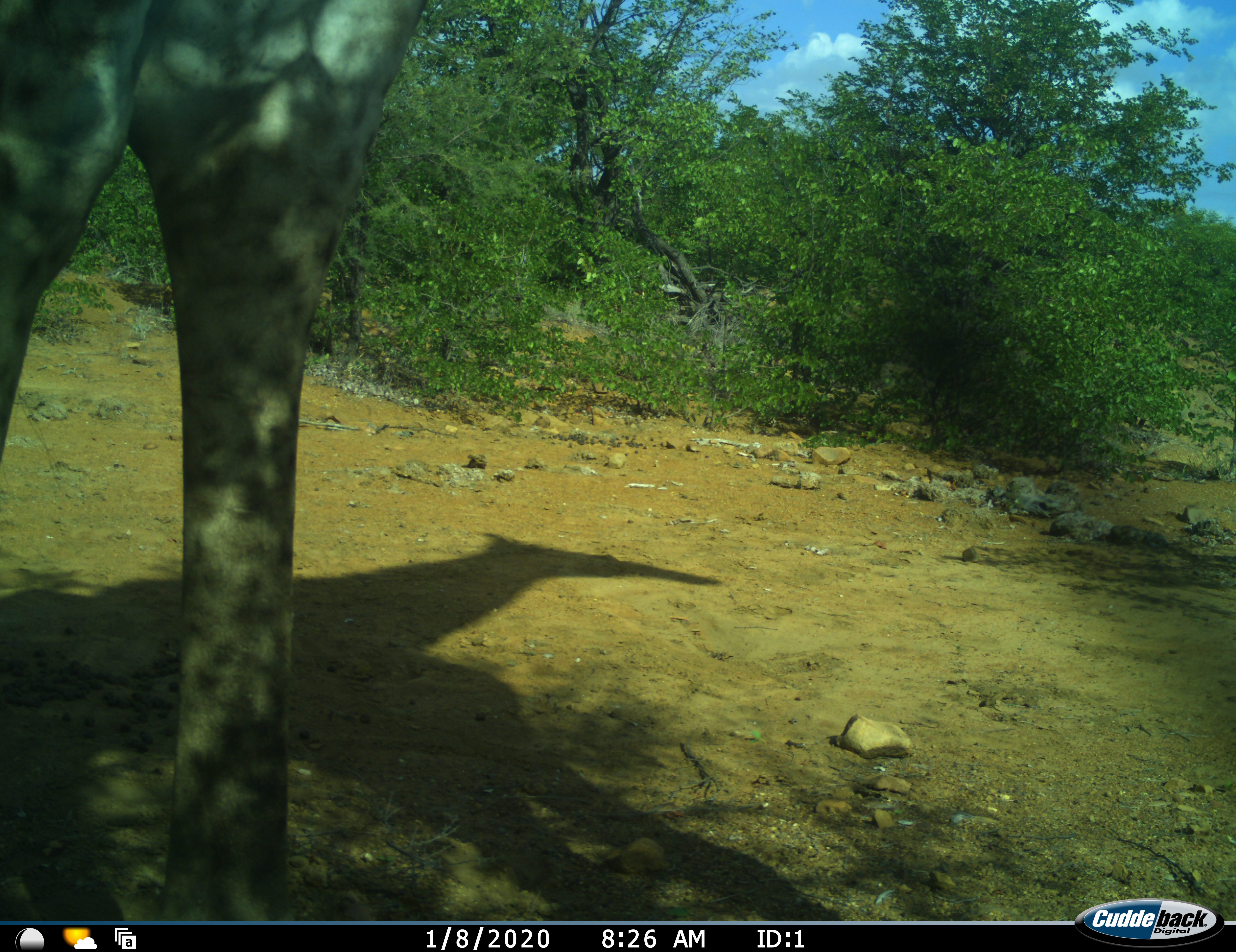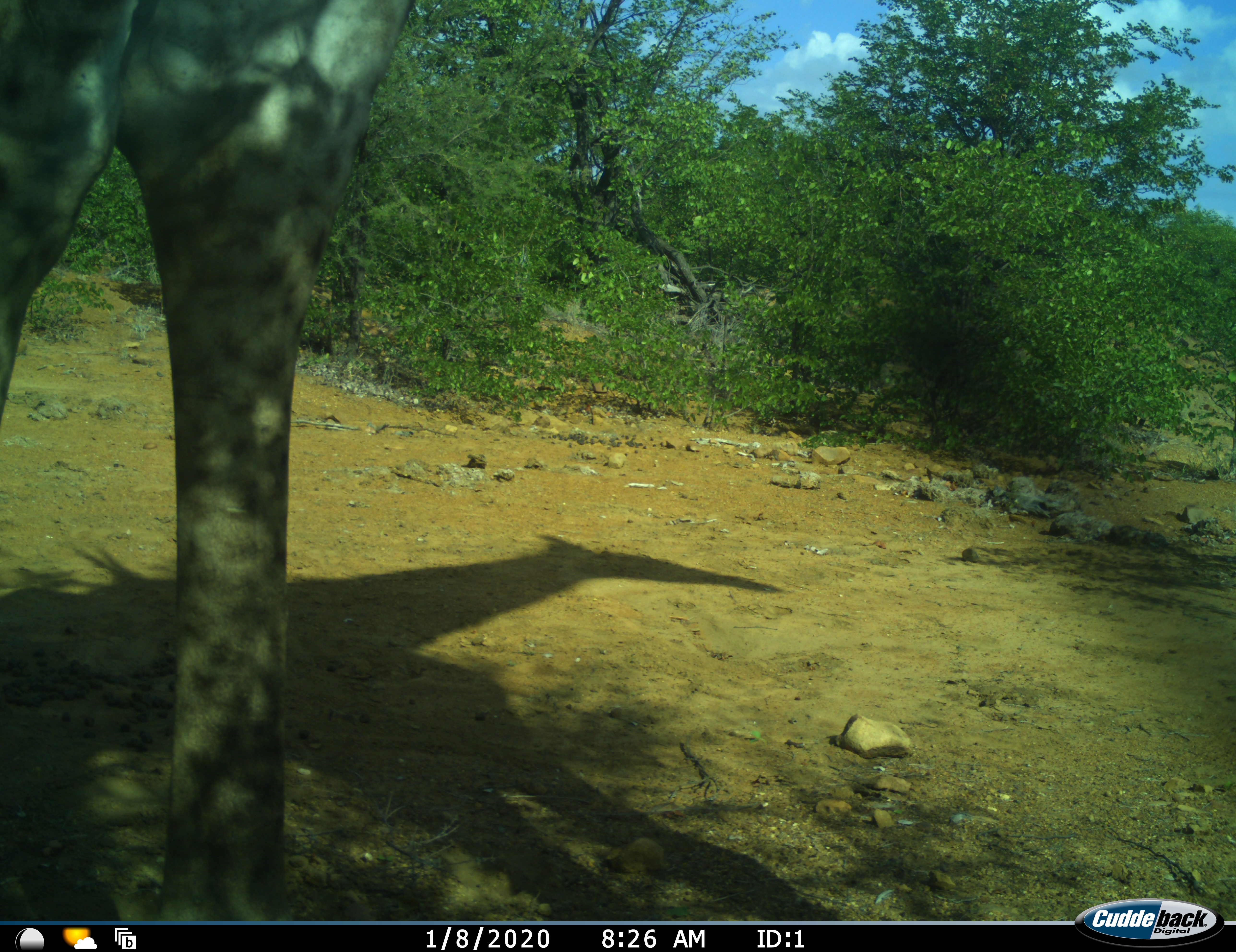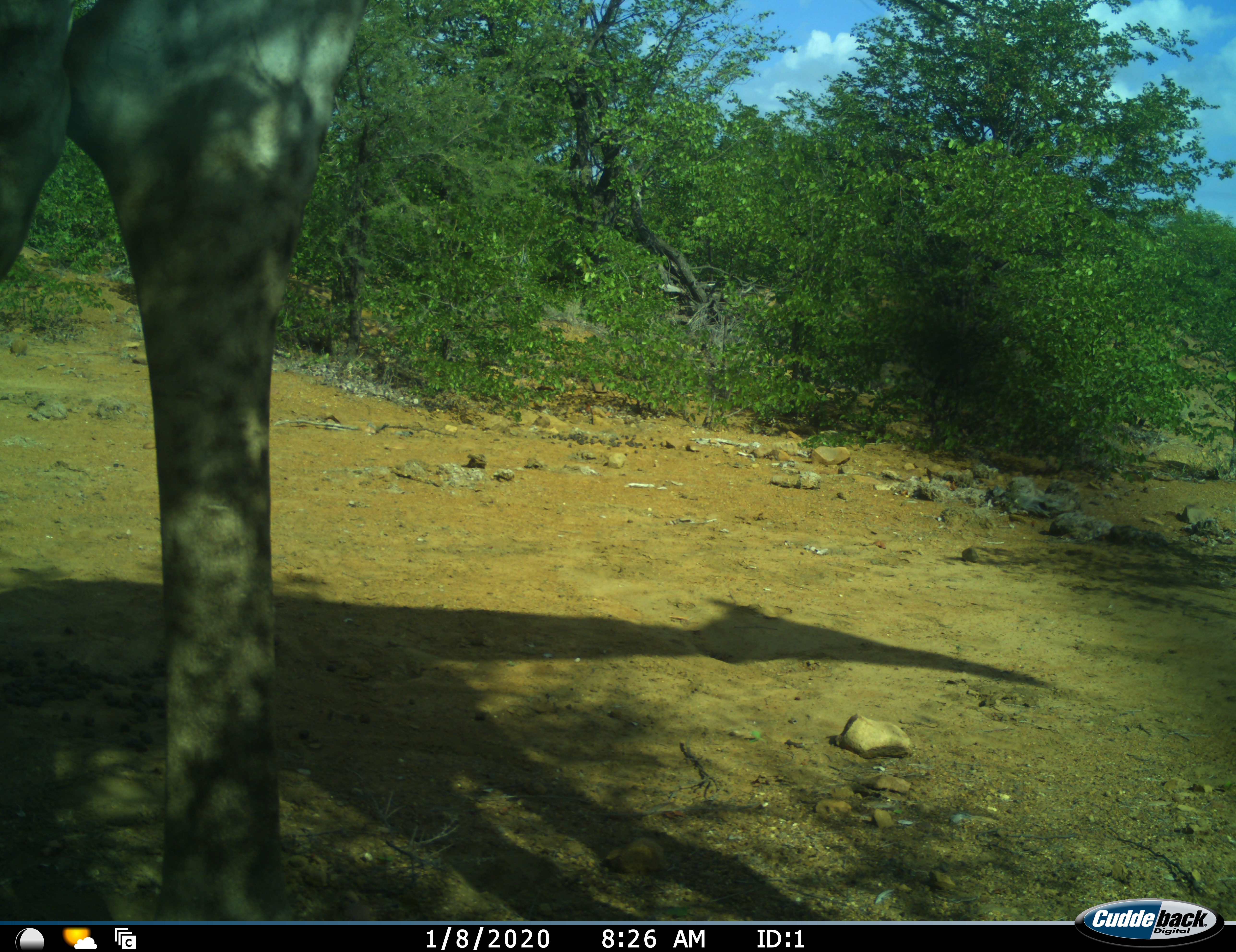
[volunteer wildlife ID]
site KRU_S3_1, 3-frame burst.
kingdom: Animalia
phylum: Chordata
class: Mammalia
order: Artiodactyla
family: Giraffidae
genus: Giraffa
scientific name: Giraffa camelopardalis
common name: giraffe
Giraffe (Giraffa camelopardalis), count 1. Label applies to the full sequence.